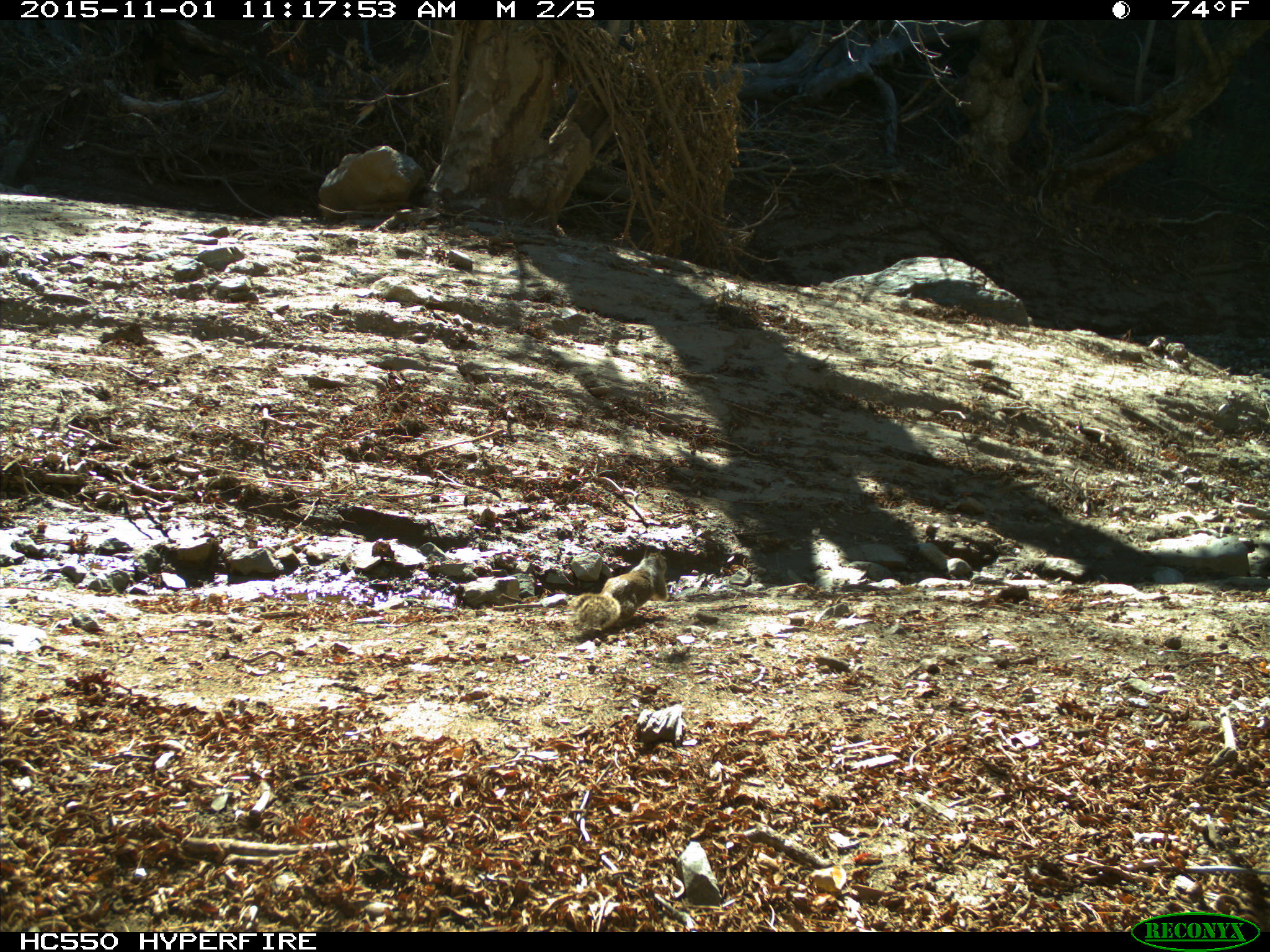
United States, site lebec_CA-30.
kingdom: Animalia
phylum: Chordata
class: Mammalia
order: Rodentia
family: Sciuridae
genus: Otospermophilus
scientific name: Otospermophilus beecheyi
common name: california ground squirrel